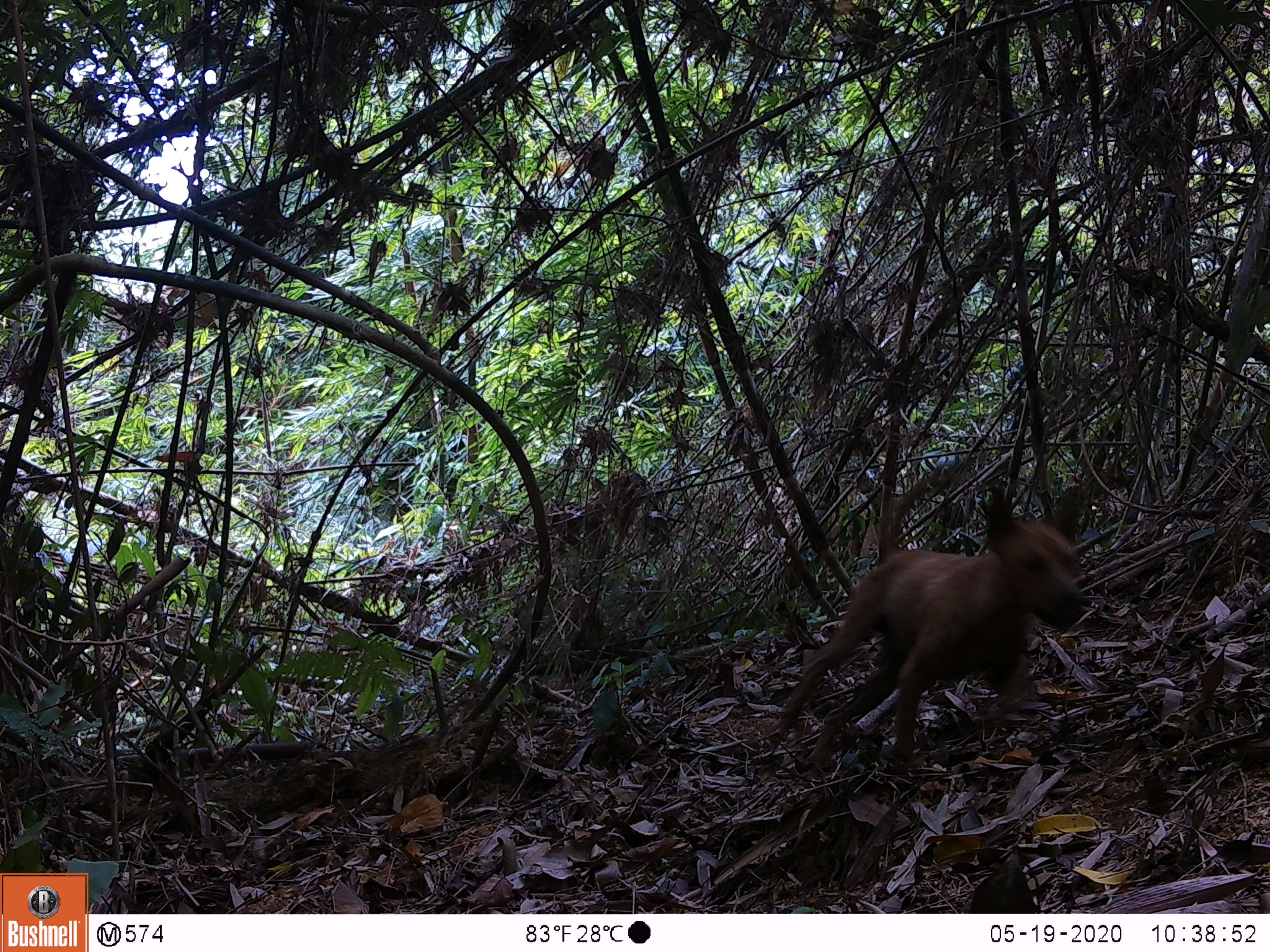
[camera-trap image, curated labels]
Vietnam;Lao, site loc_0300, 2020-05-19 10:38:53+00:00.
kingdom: Animalia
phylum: Chordata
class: Mammalia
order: Carnivora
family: Canidae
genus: Canis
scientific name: Canis familiaris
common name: domestic dog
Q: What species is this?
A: Domestic dog (Canis familiaris).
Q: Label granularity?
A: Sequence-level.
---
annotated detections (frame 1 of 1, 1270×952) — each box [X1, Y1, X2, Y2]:
domestic dog: [776, 478, 1088, 768]